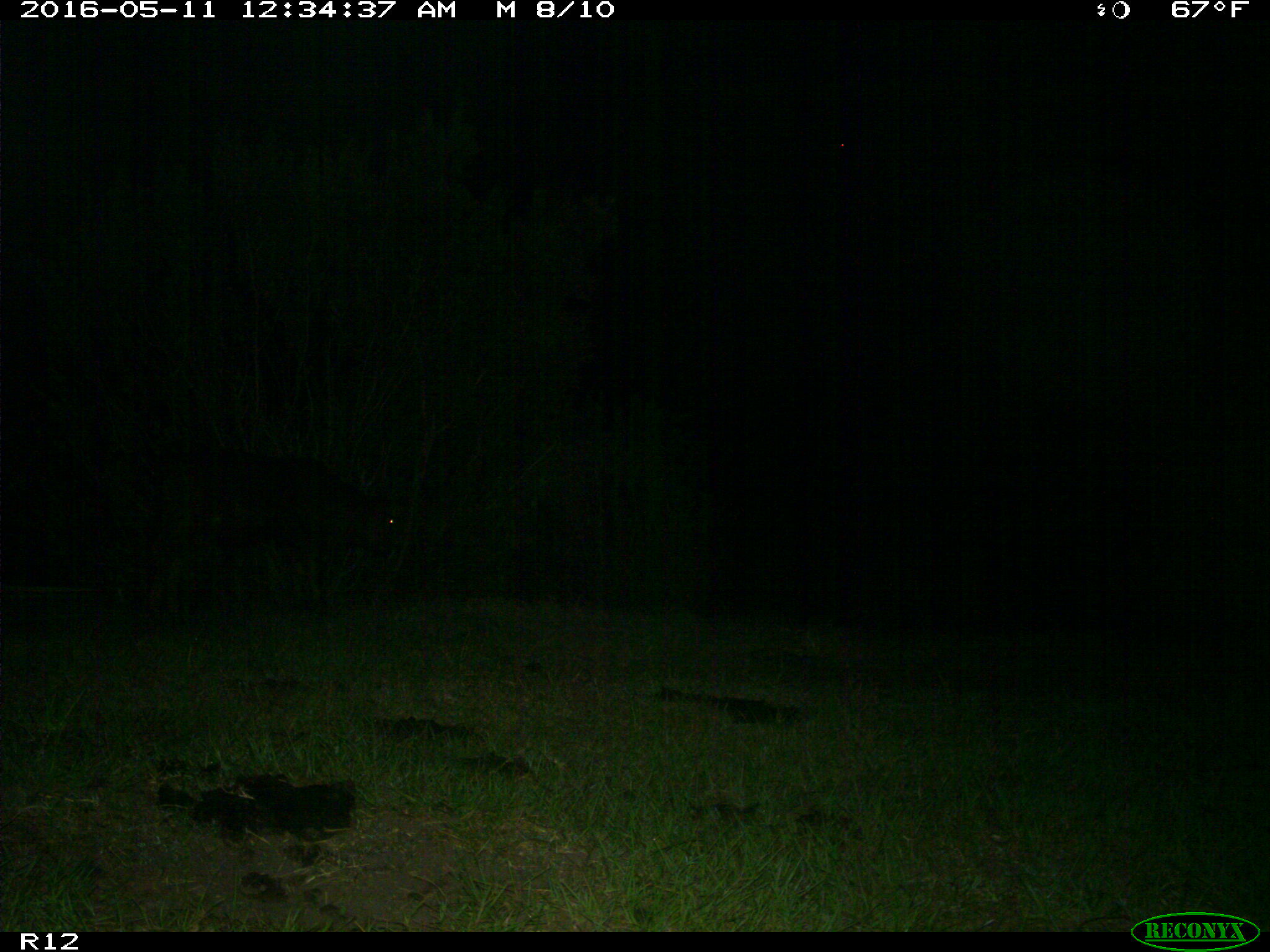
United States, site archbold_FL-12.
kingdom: Animalia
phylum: Chordata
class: Mammalia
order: Artiodactyla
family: Bovidae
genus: Bos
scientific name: Bos taurus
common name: domestic cow